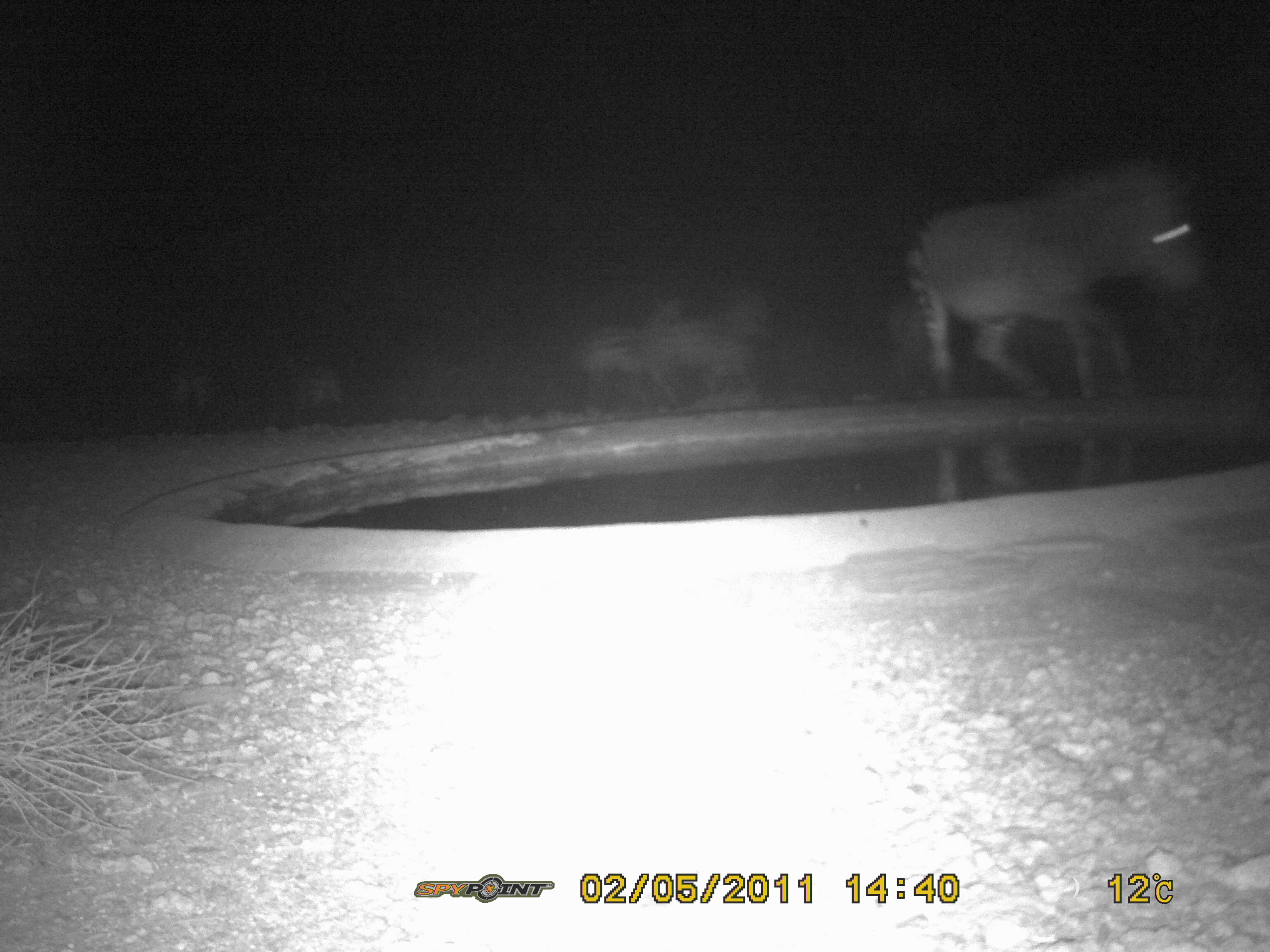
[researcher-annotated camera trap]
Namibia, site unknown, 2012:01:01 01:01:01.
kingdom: Animalia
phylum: Chordata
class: Mammalia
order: Perissodactyla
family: Equidae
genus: Equus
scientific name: Equus zebra hartmannae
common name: hartmann's mountain zebra